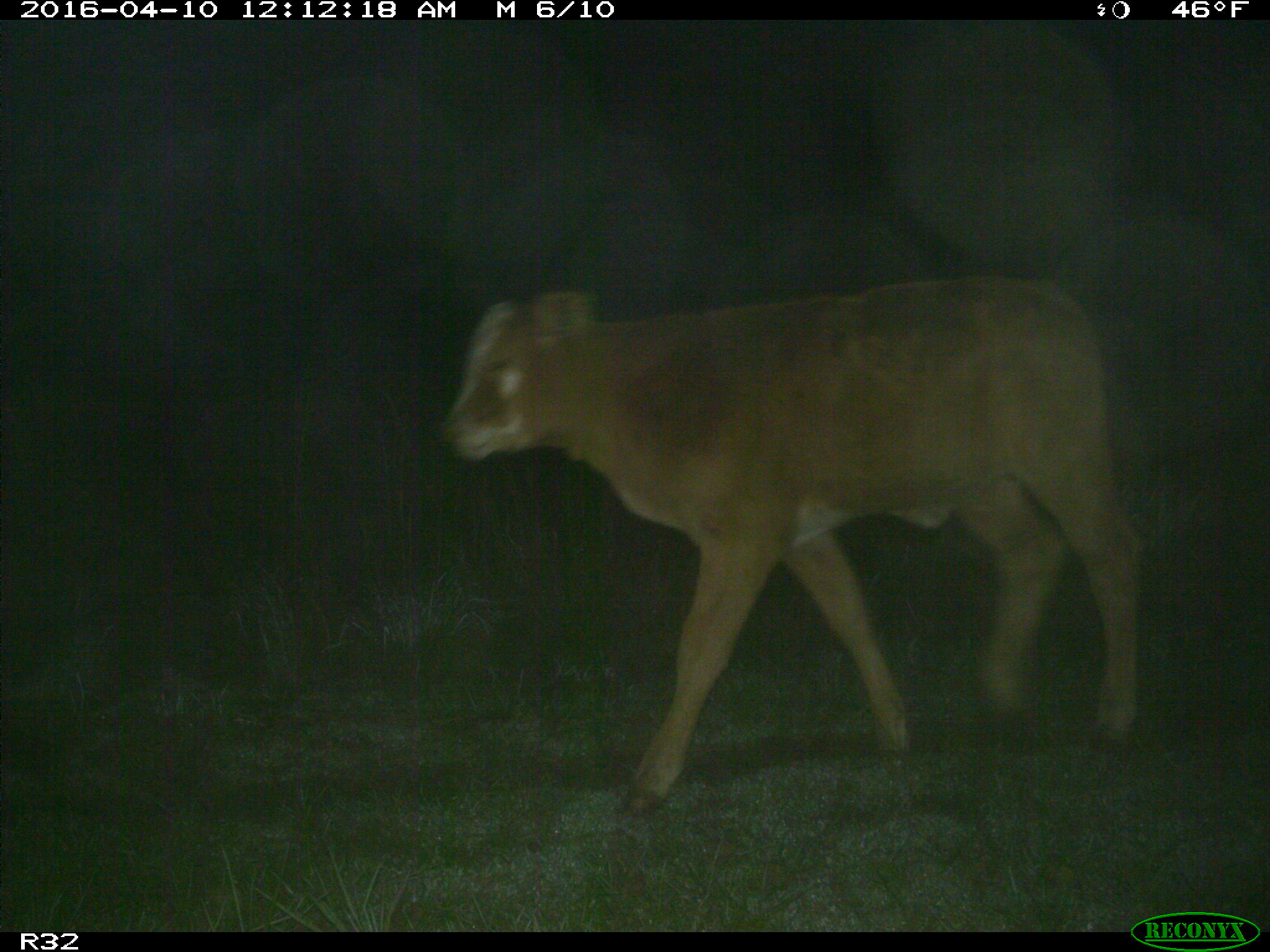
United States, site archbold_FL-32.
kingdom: Animalia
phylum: Chordata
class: Mammalia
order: Artiodactyla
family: Bovidae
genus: Bos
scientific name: Bos taurus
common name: domestic cow